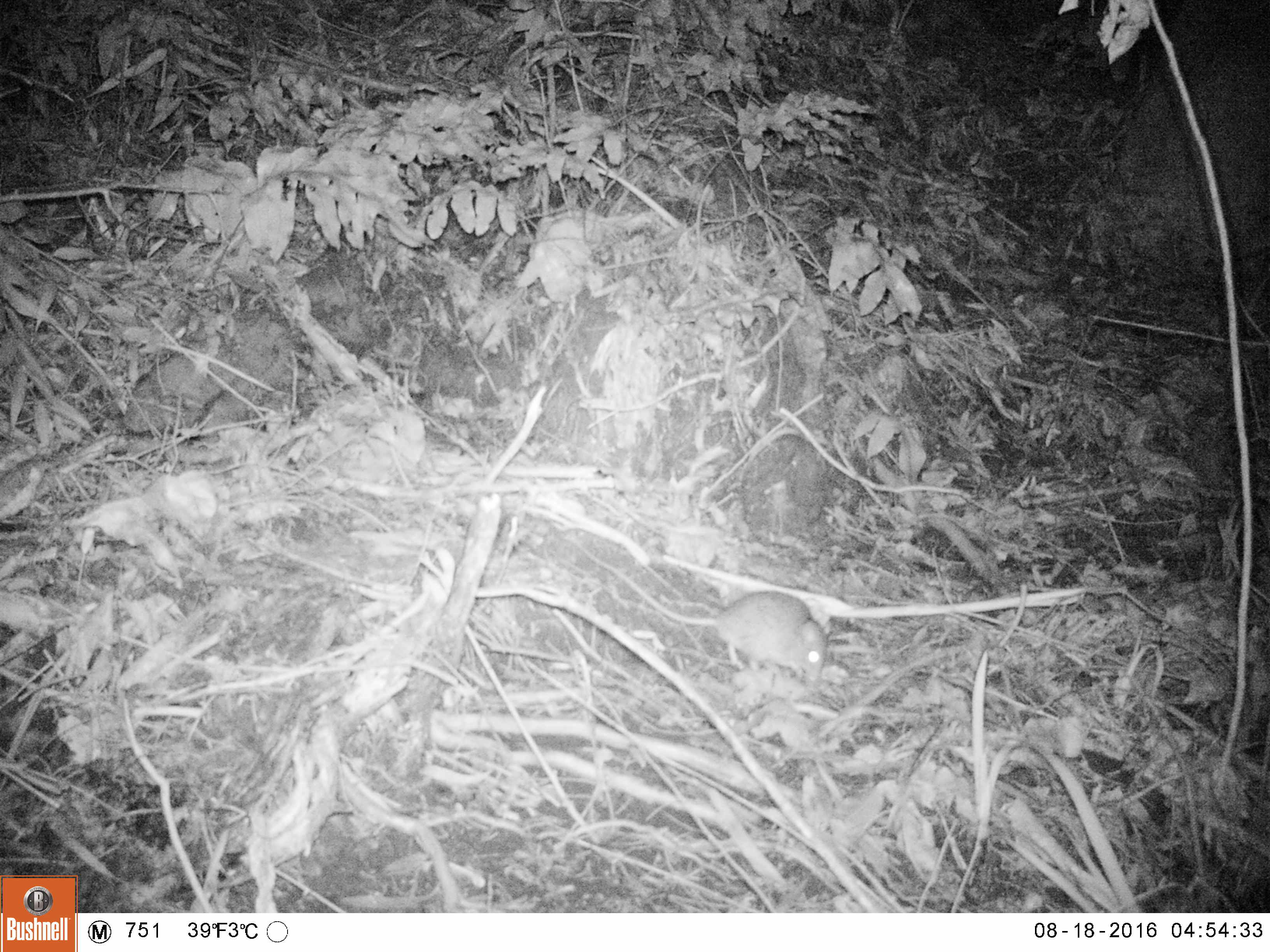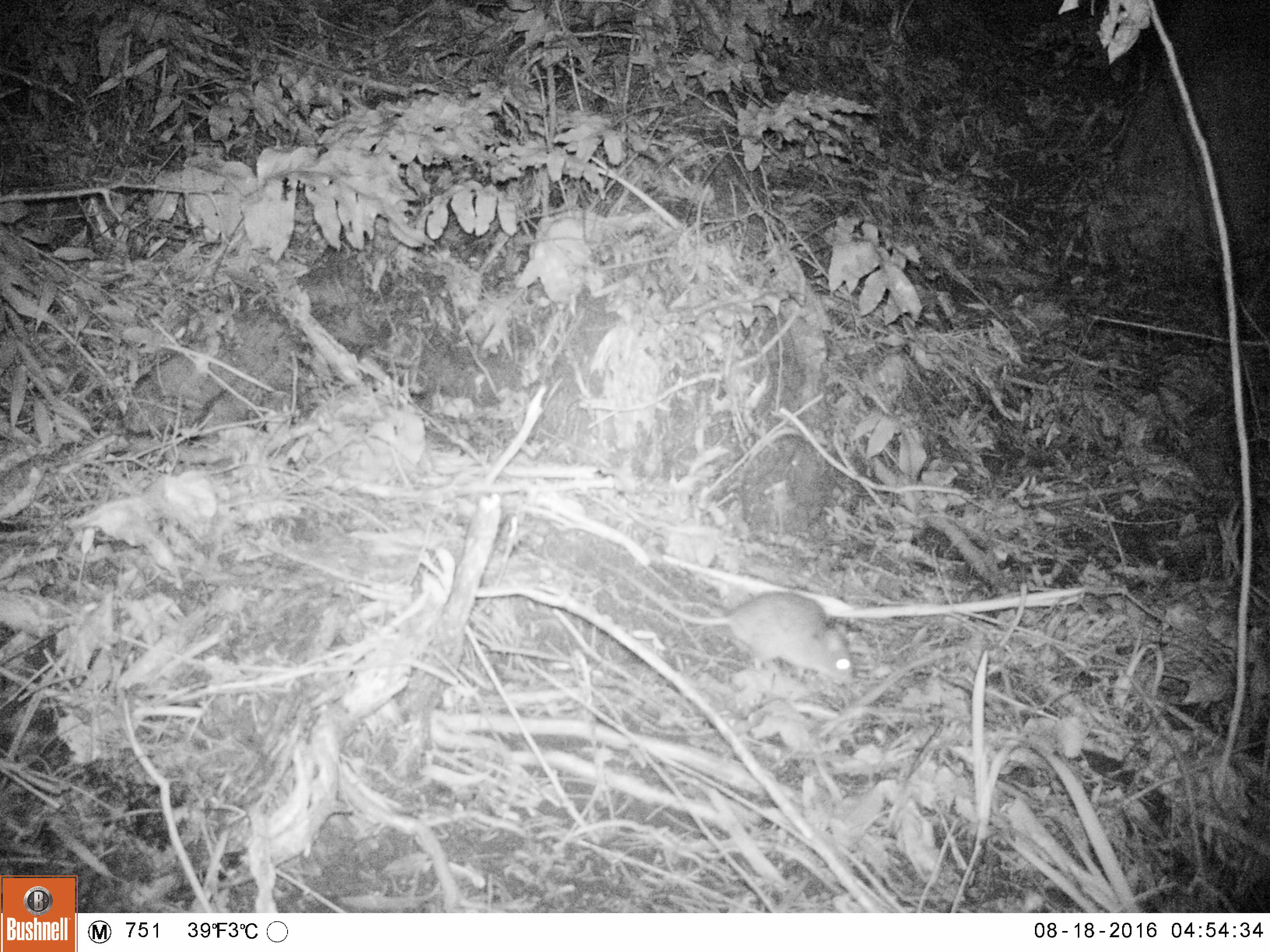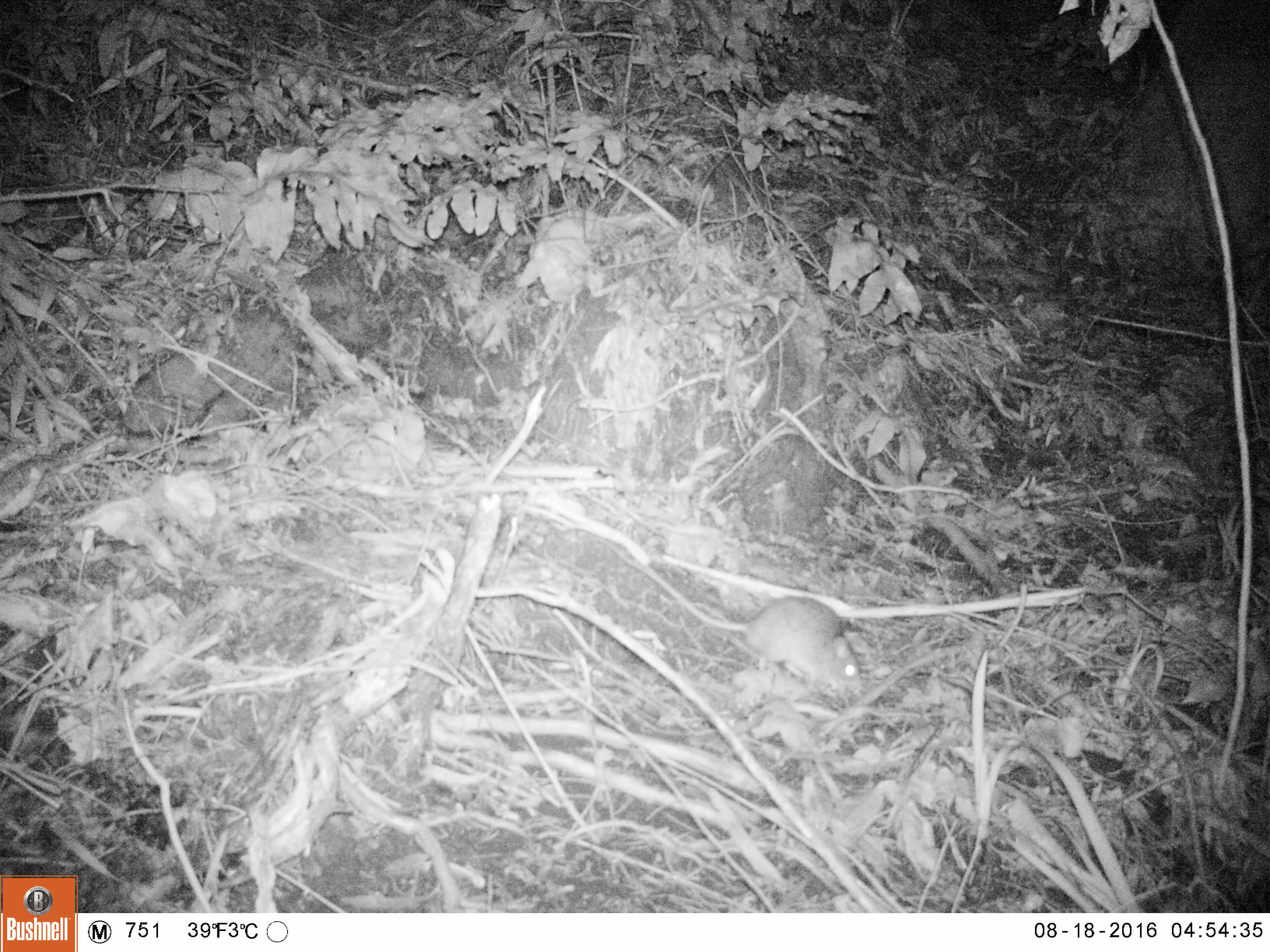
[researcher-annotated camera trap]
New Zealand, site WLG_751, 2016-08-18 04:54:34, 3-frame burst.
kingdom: Animalia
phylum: Chordata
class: Mammalia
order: Rodentia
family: Muridae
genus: Rattus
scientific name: Rattus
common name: rat